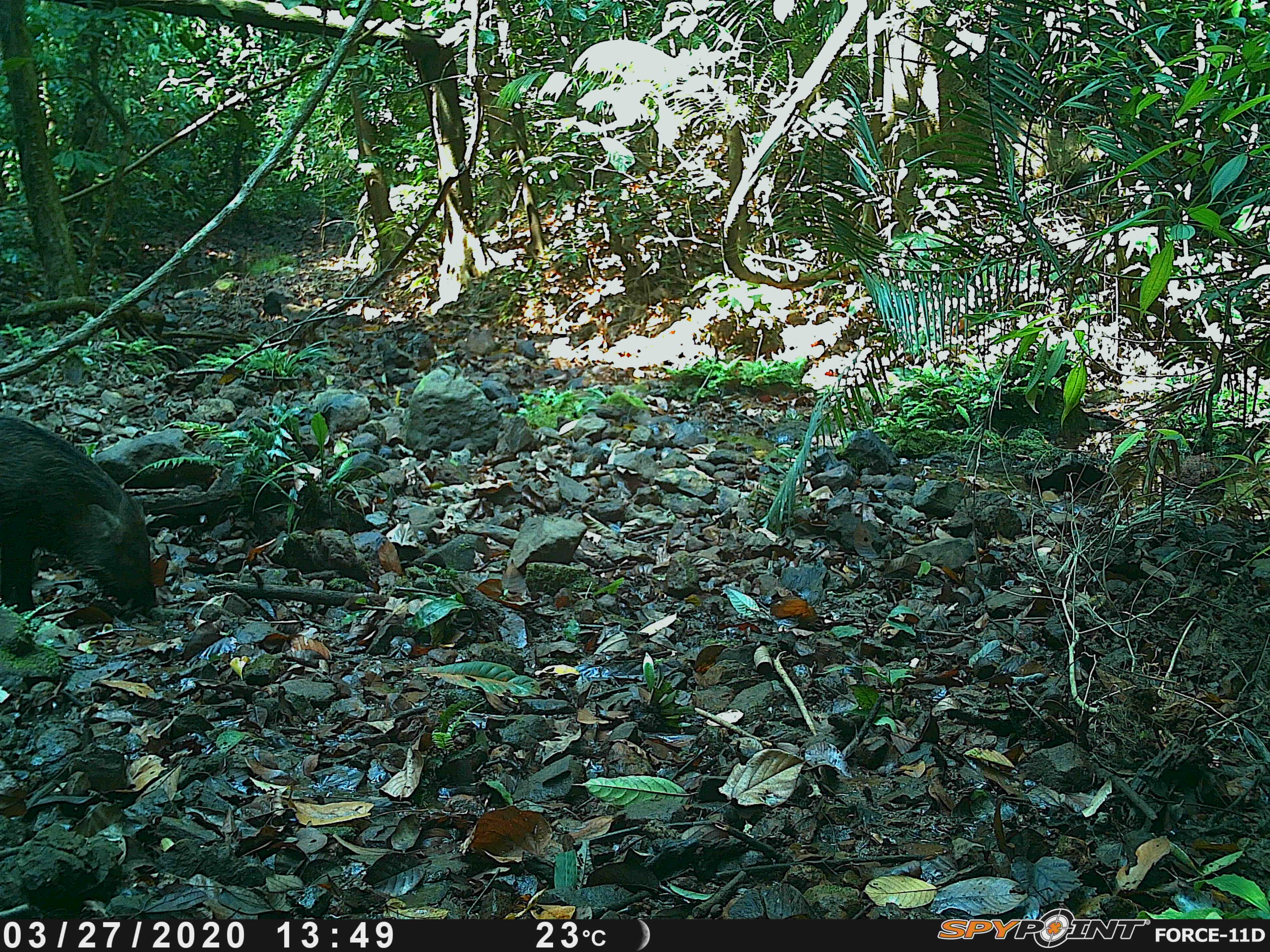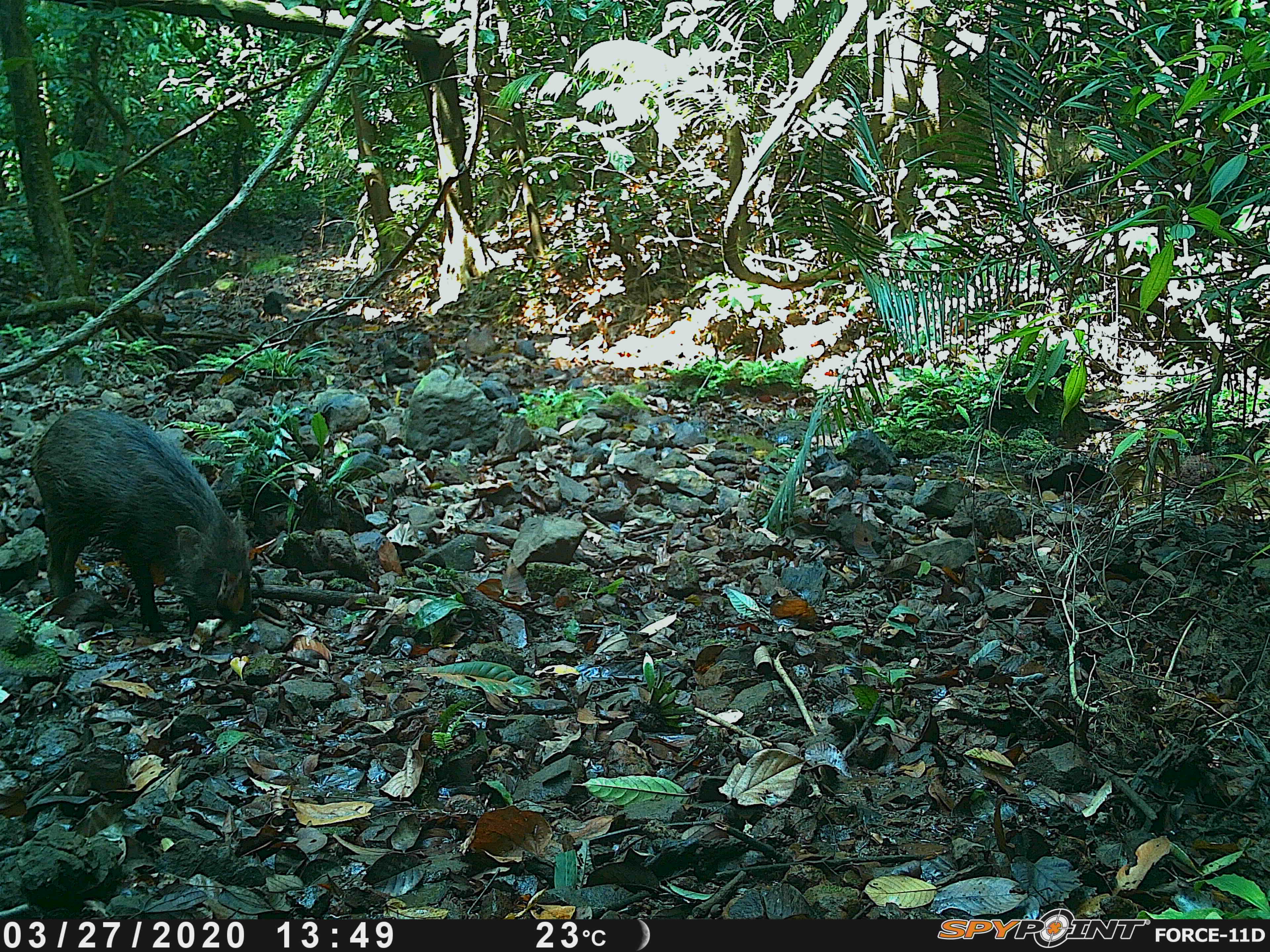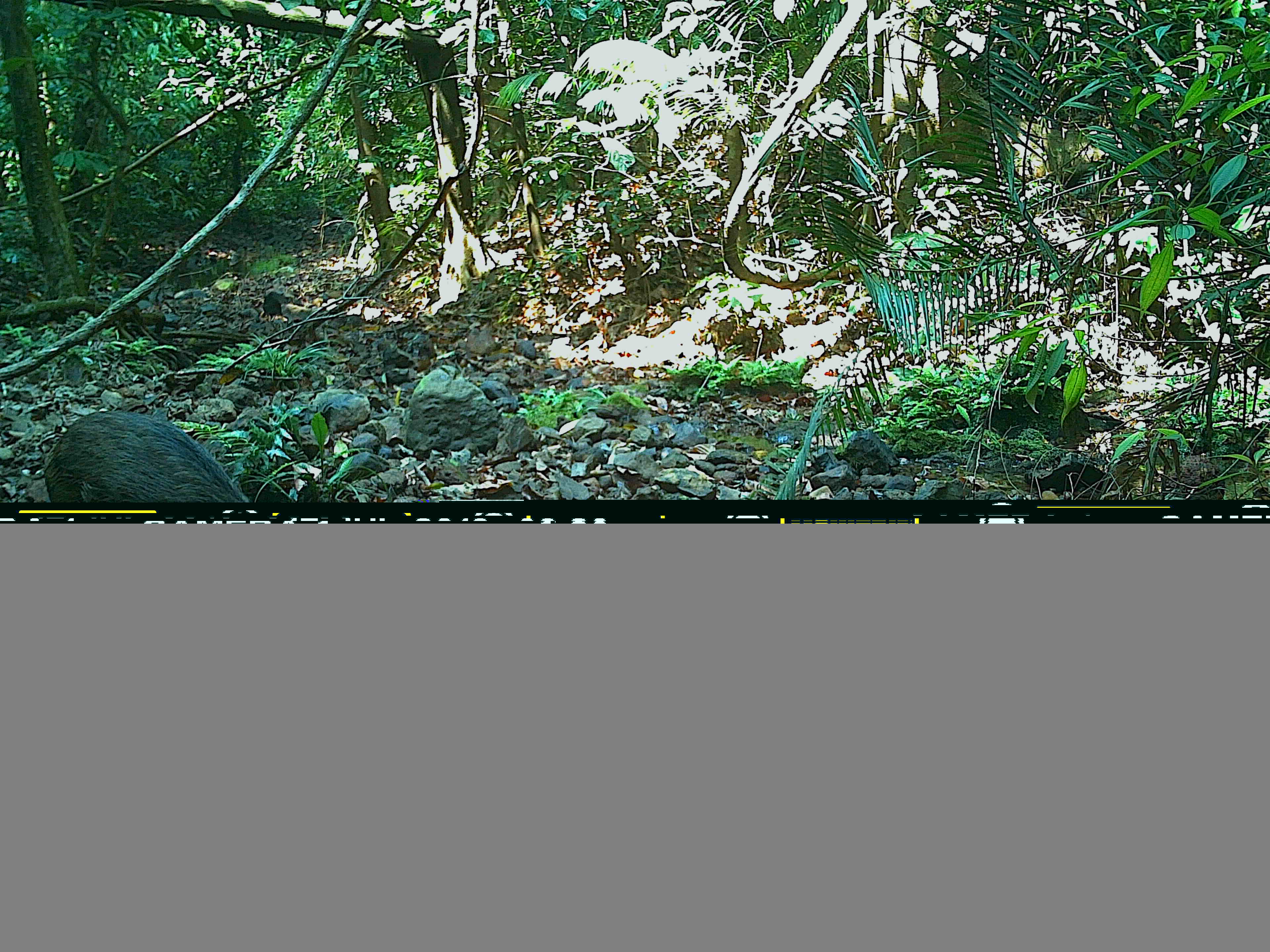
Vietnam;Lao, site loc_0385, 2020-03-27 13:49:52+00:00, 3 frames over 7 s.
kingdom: Animalia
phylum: Chordata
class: Mammalia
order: Artiodactyla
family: Suidae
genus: Sus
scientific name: Sus scrofa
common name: eurasian wild pig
Eurasian wild pig (Sus scrofa). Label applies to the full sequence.